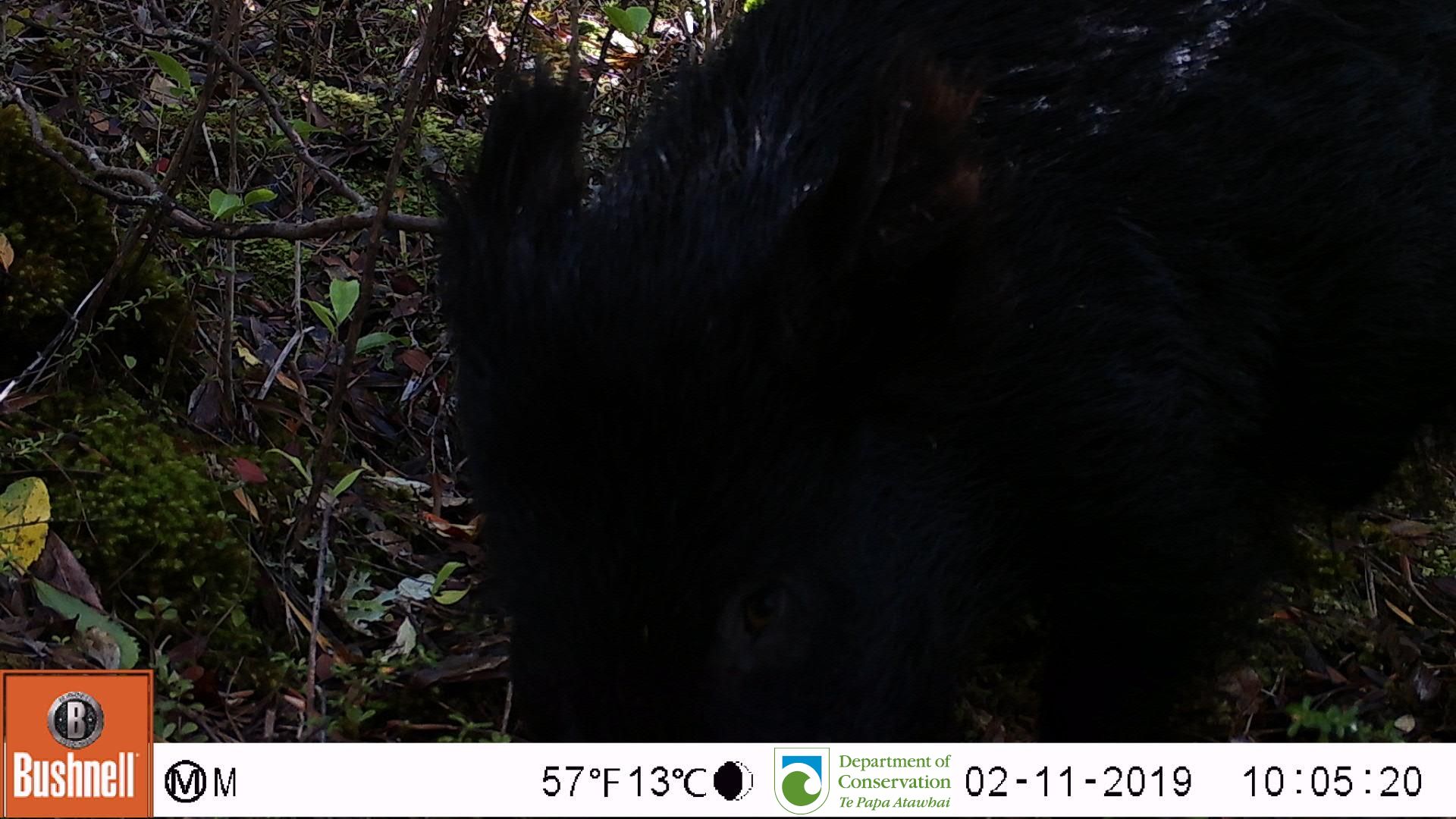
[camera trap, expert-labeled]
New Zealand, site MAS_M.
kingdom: Animalia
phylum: Chordata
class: Mammalia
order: Artiodactyla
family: Suidae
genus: Sus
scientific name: Sus scrofa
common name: pig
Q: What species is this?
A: Pig (Sus scrofa).